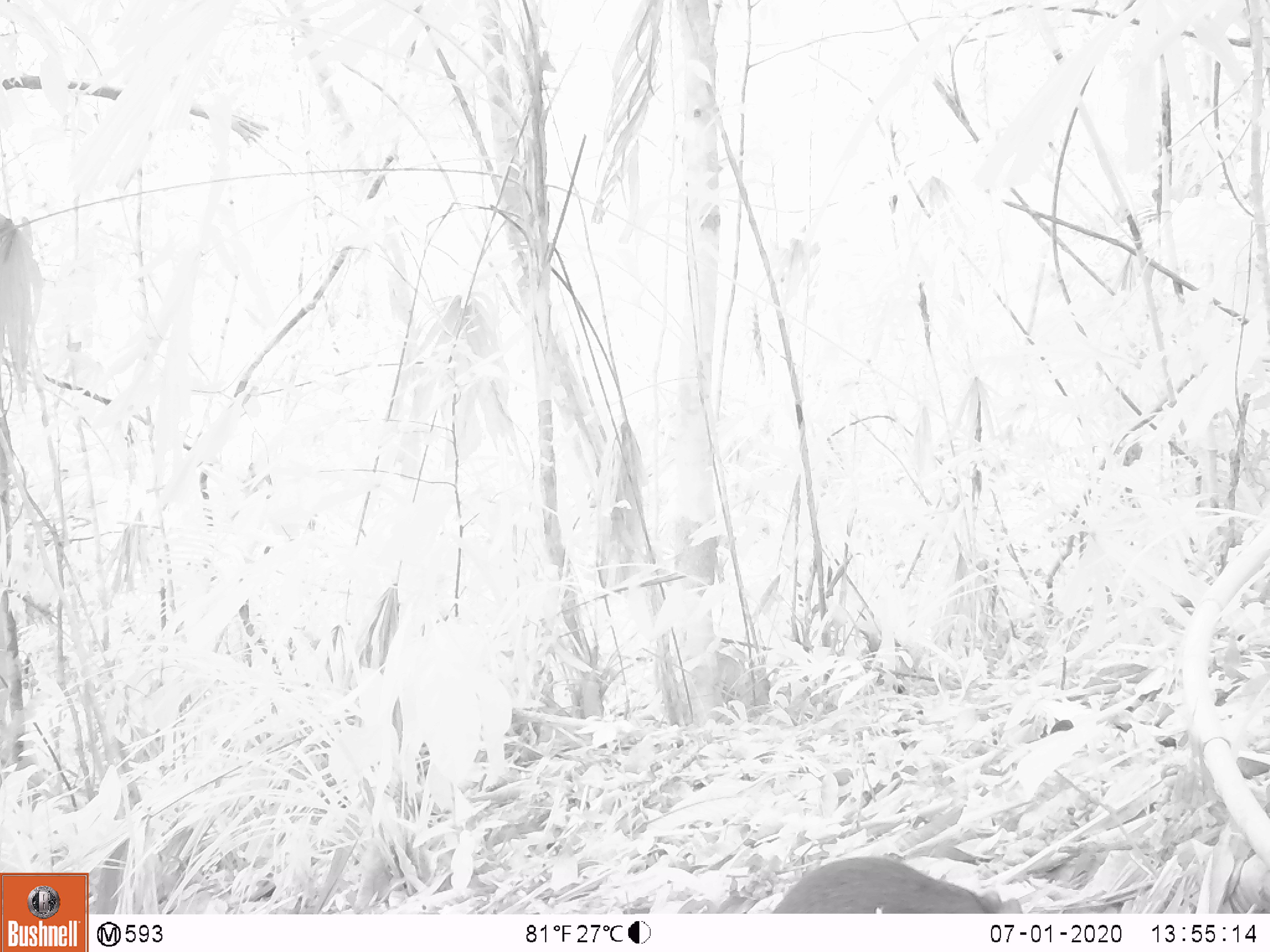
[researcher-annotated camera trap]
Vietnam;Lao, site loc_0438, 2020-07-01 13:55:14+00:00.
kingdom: Animalia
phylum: Chordata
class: Mammalia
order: Rodentia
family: Sciuridae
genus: Dremomys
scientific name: Dremomys rufigenis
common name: red-cheeked squirrel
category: red cheeked squirrel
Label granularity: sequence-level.